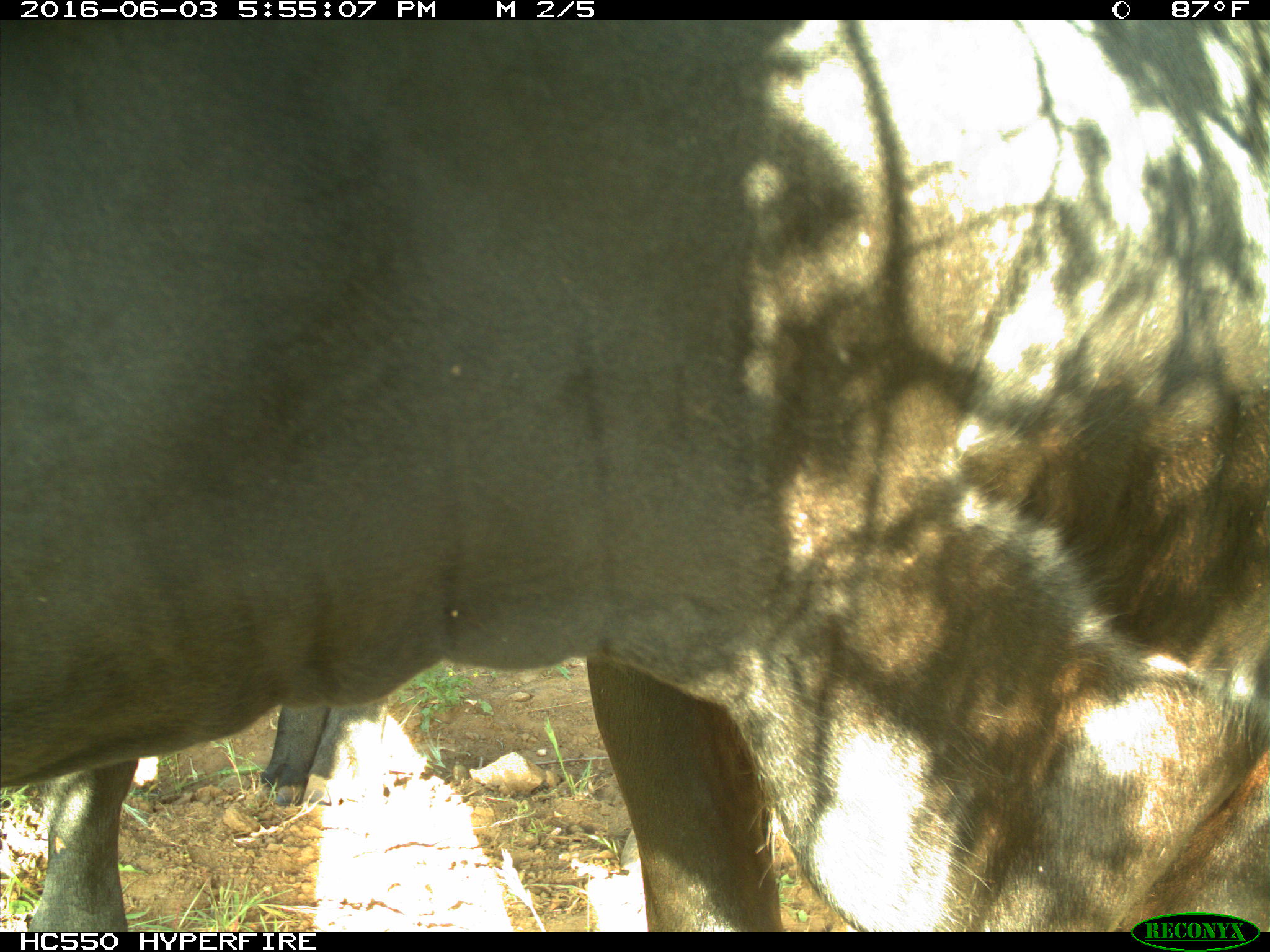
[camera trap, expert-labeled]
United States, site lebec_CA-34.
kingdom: Animalia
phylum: Chordata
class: Mammalia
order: Artiodactyla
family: Bovidae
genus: Bos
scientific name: Bos taurus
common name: domestic cow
Bos taurus (domestic cow).